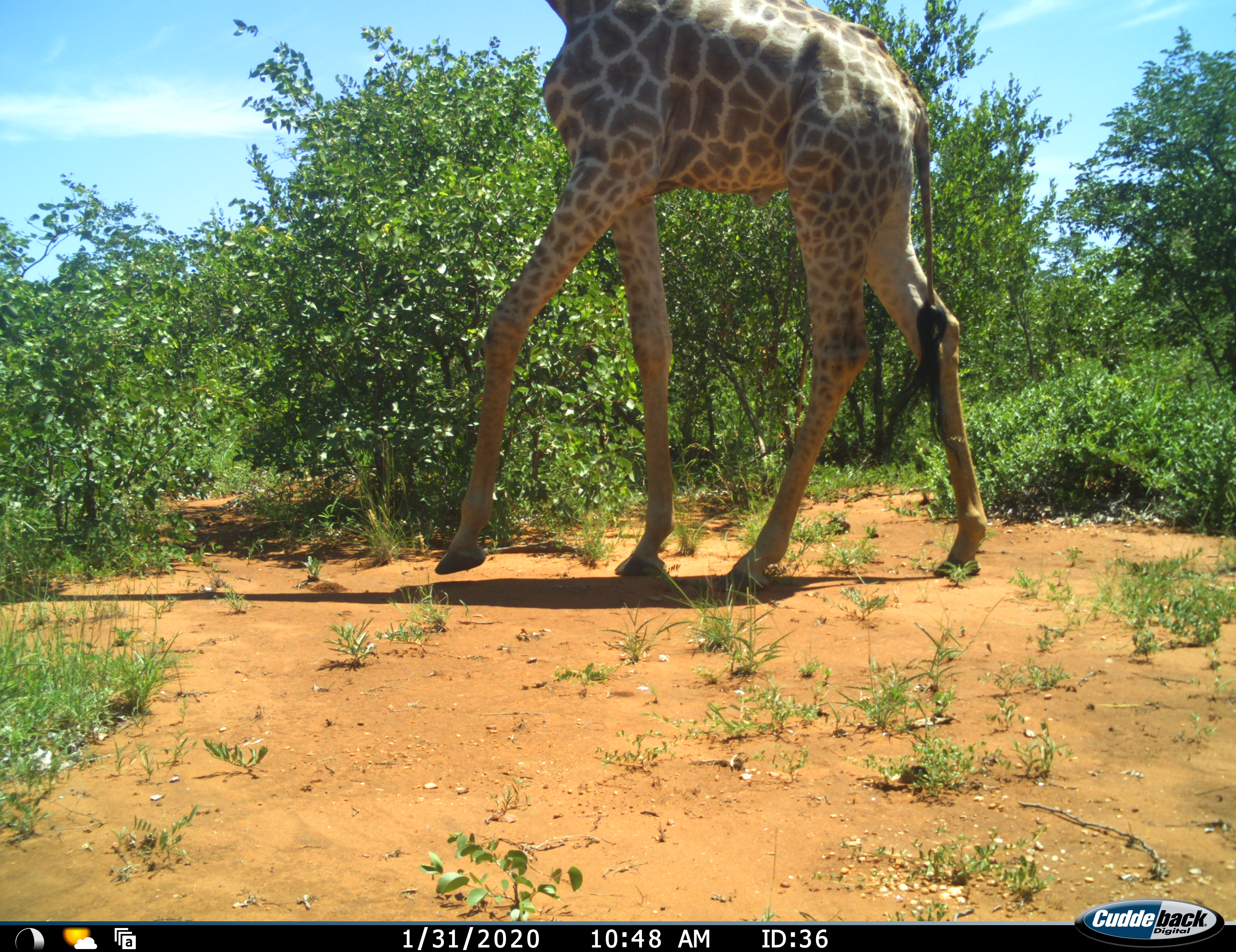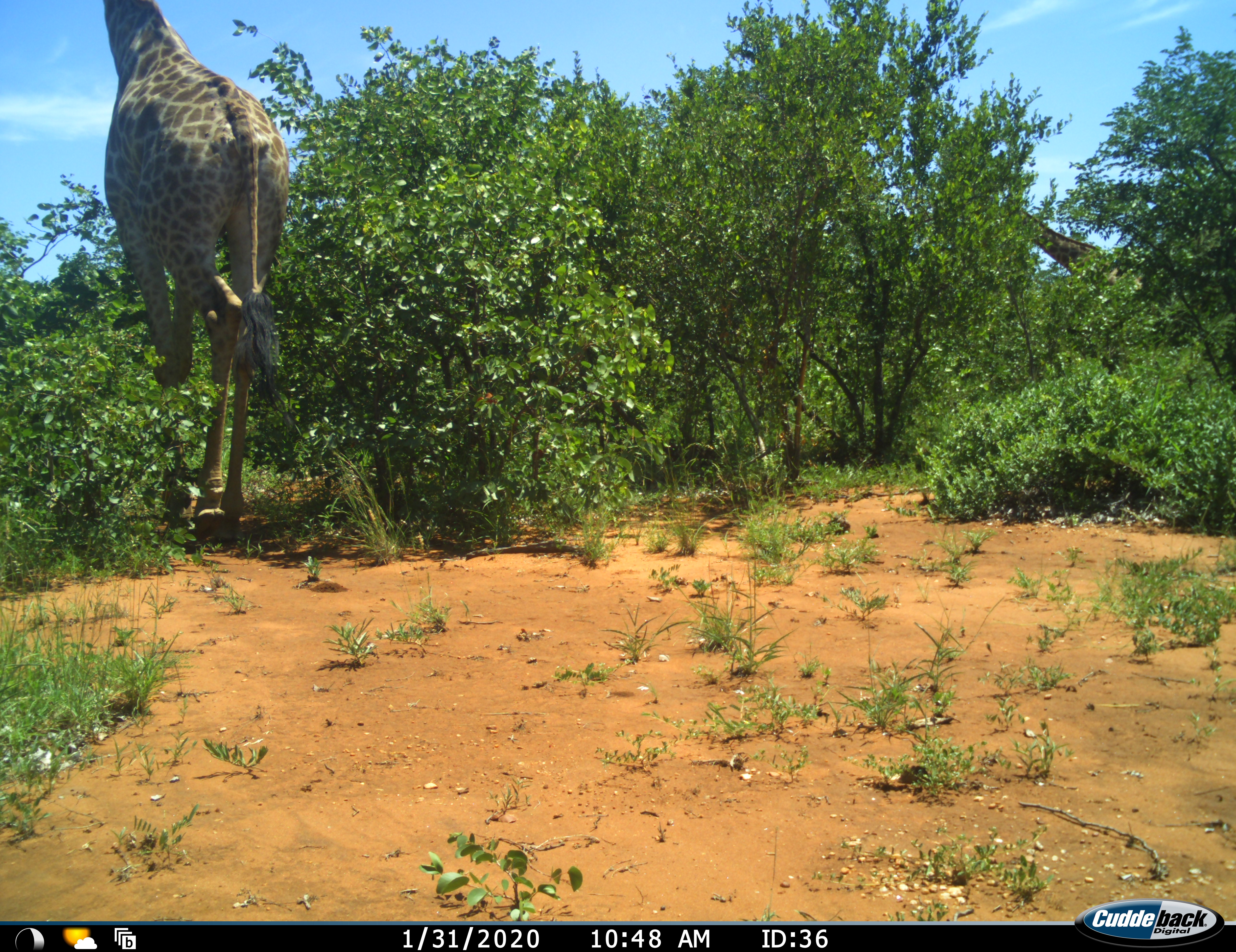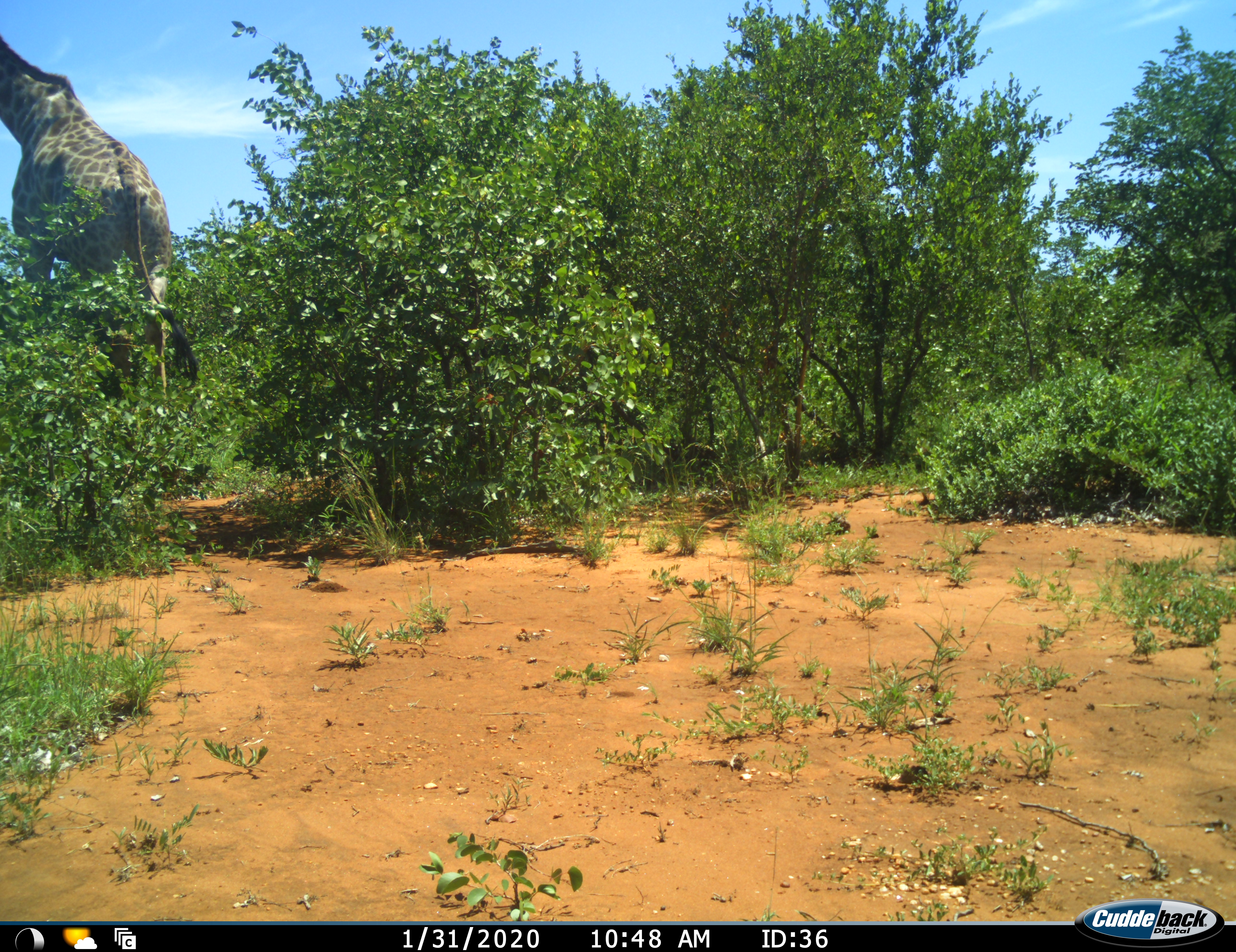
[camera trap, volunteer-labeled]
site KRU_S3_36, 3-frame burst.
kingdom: Animalia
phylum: Chordata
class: Mammalia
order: Artiodactyla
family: Giraffidae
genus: Giraffa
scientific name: Giraffa camelopardalis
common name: giraffe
Giraffe (Giraffa camelopardalis), count 1. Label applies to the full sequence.